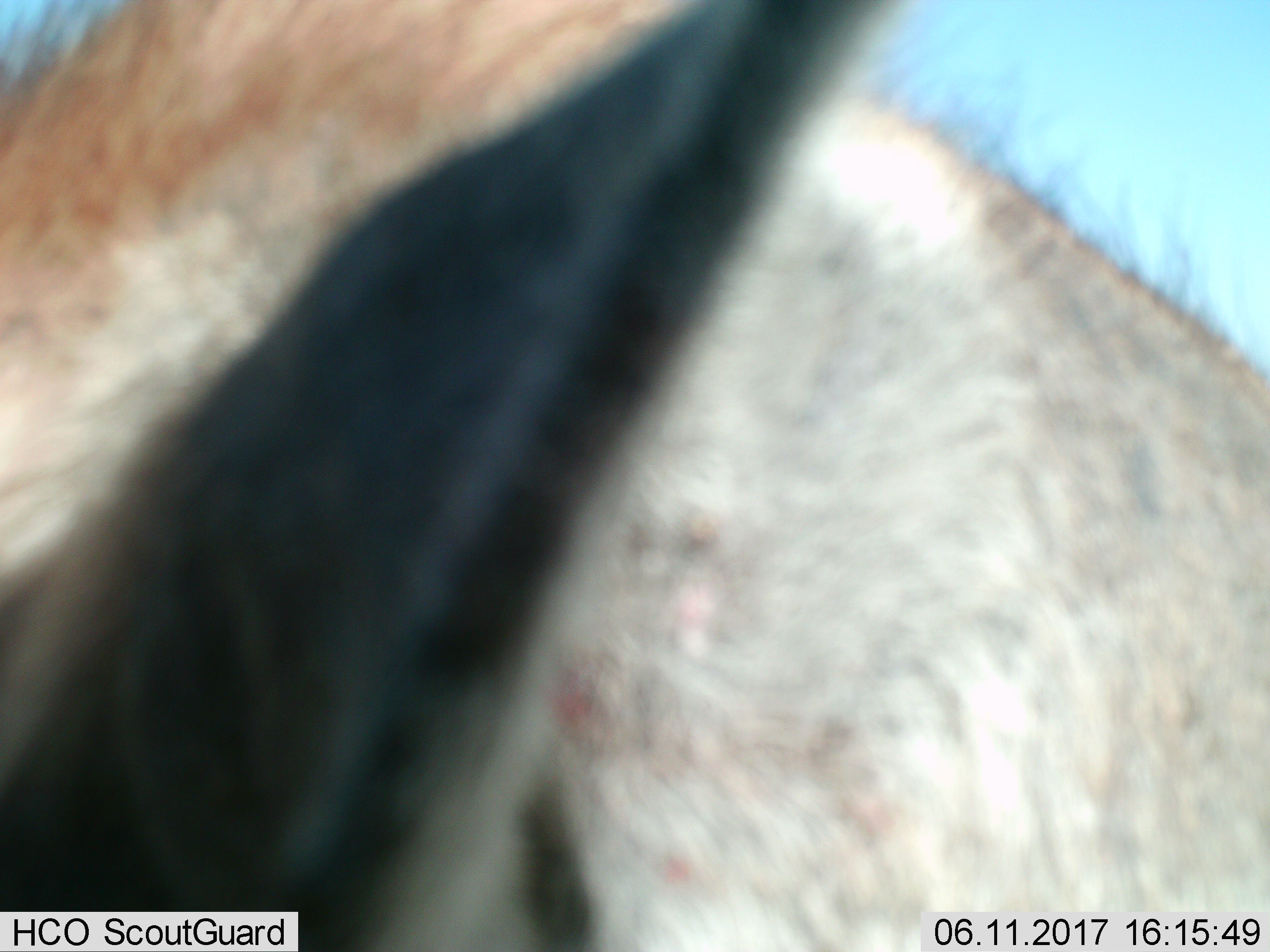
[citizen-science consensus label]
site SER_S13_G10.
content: unidentified animal